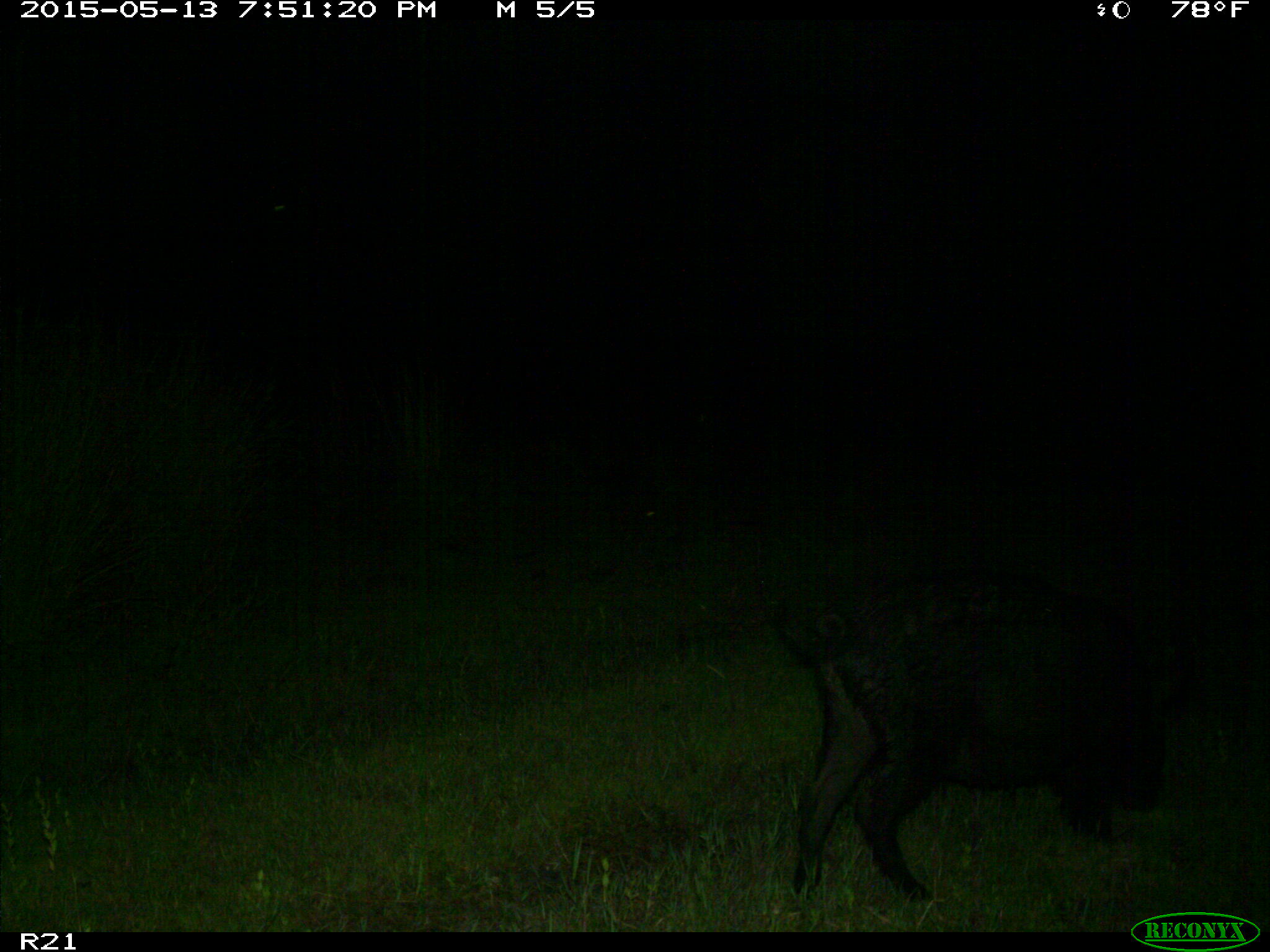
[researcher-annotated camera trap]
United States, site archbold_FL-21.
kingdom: Animalia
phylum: Chordata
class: Mammalia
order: Artiodactyla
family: Suidae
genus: Sus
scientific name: Sus scrofa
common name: wild boar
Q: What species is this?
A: Sus scrofa (wild boar).